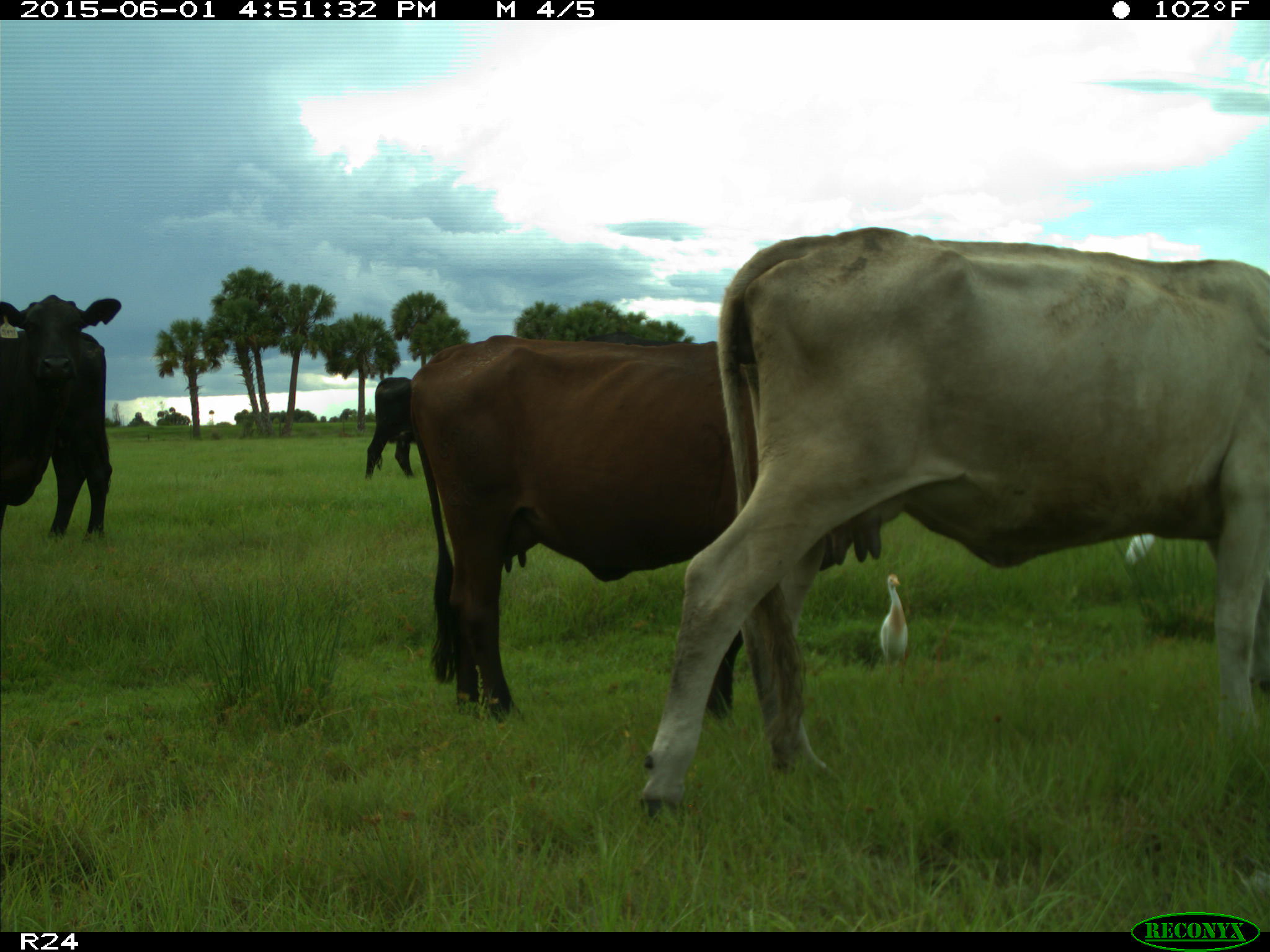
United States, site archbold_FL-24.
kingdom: Animalia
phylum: Chordata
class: Mammalia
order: Artiodactyla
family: Bovidae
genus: Bos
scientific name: Bos taurus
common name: domestic cow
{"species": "Bos taurus (domestic cow)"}